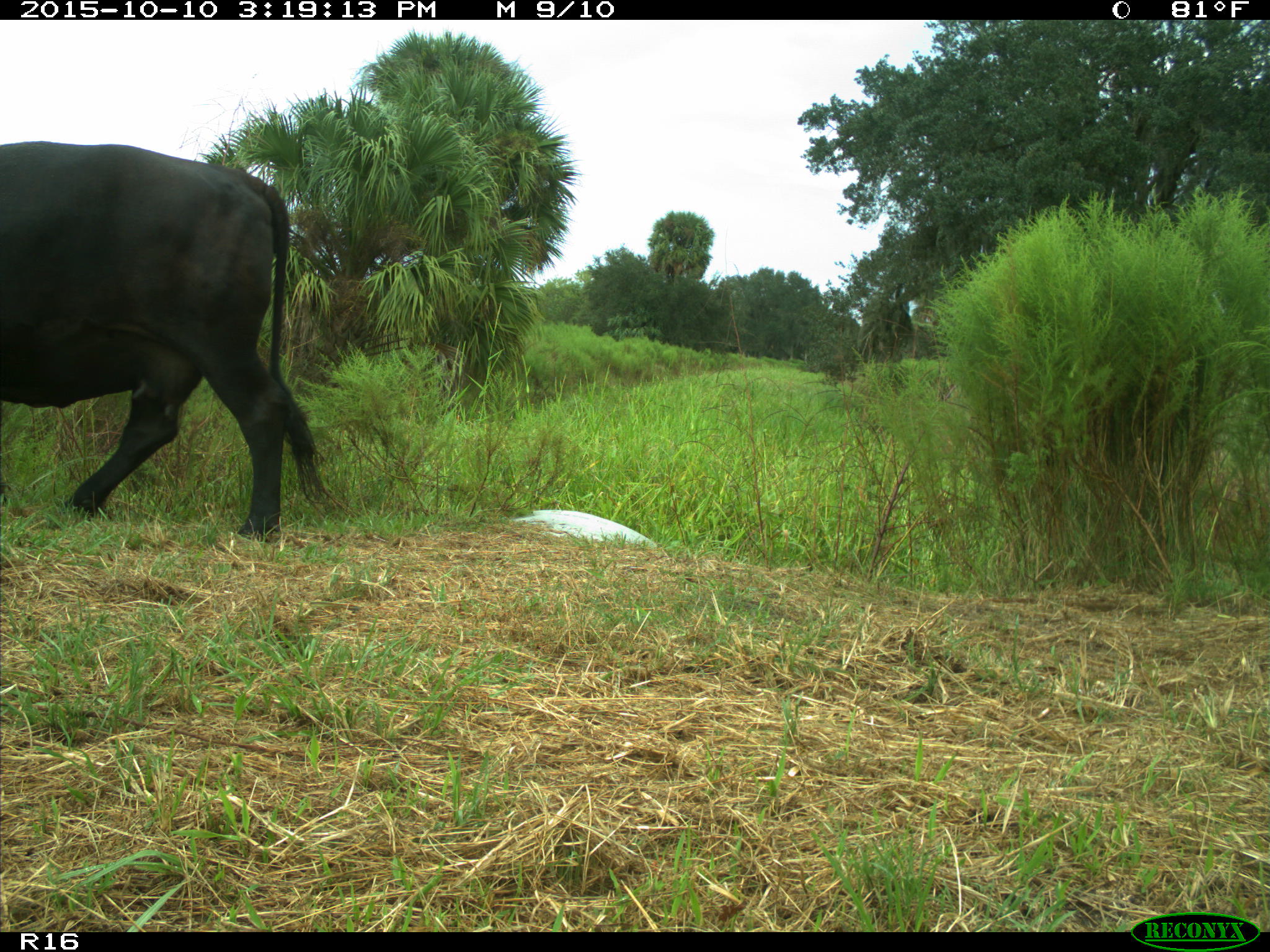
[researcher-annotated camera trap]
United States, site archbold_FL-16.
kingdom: Animalia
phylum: Chordata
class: Mammalia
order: Artiodactyla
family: Bovidae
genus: Bos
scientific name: Bos taurus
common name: domestic cow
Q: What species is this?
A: Bos taurus (domestic cow).